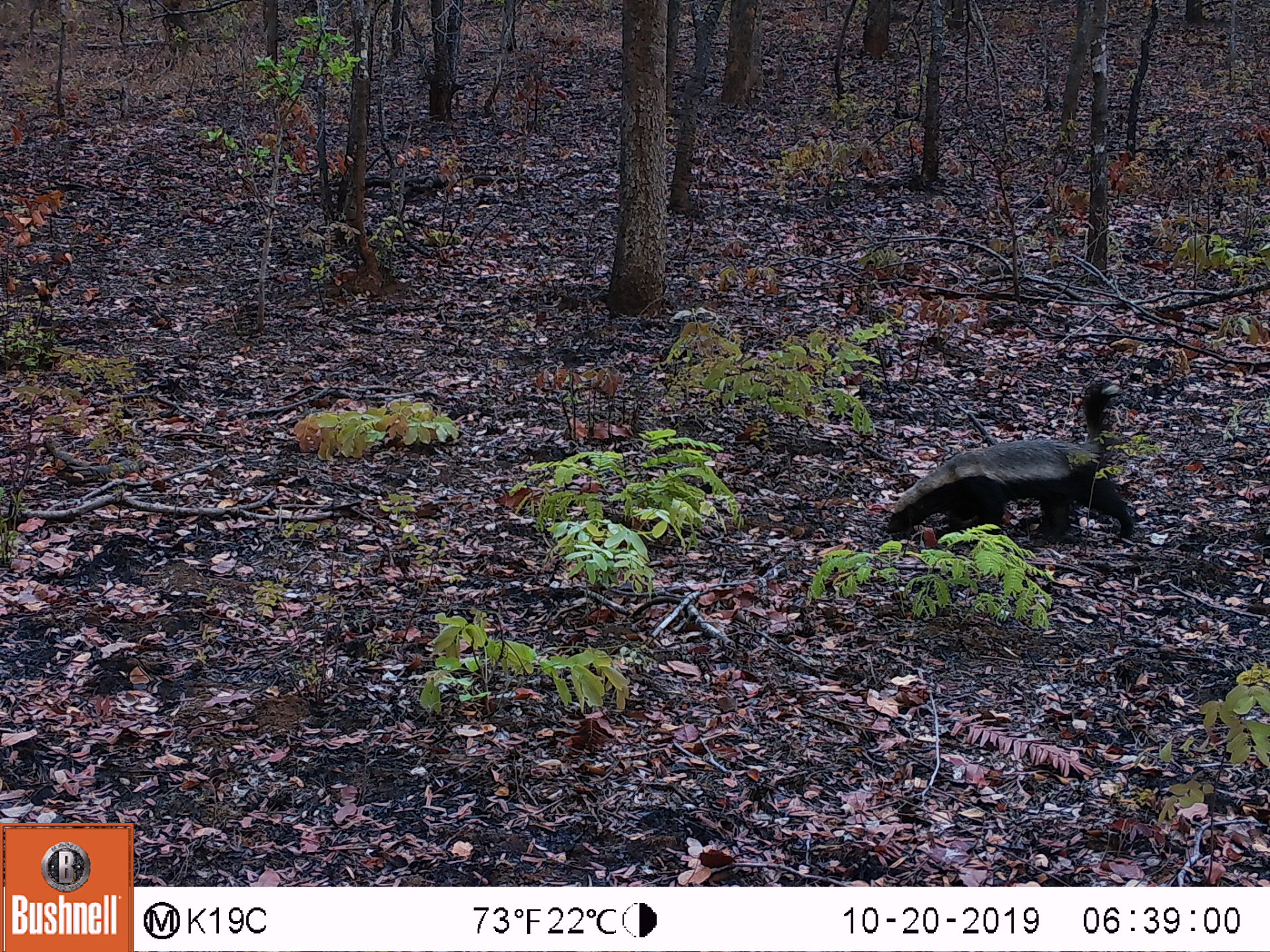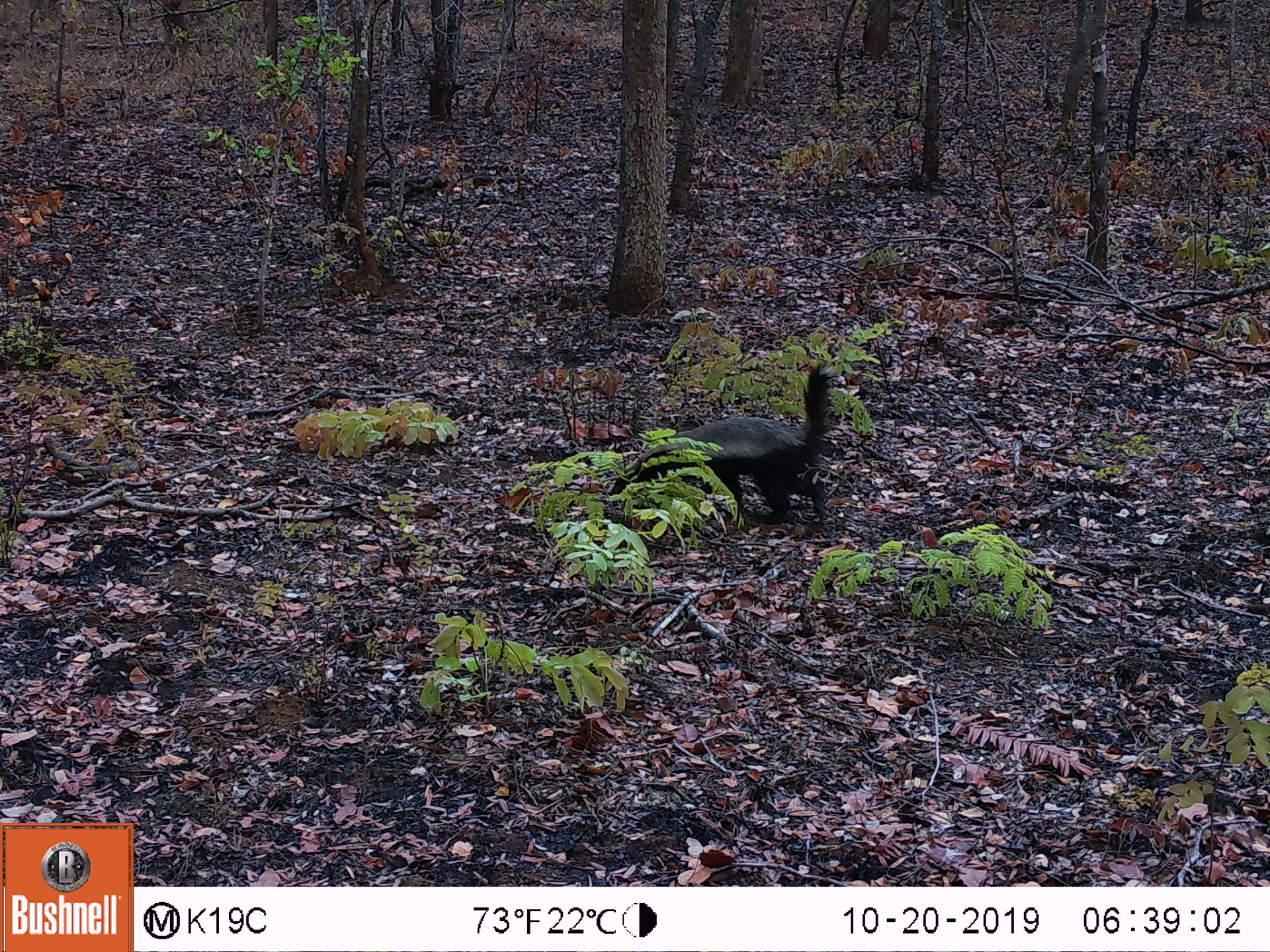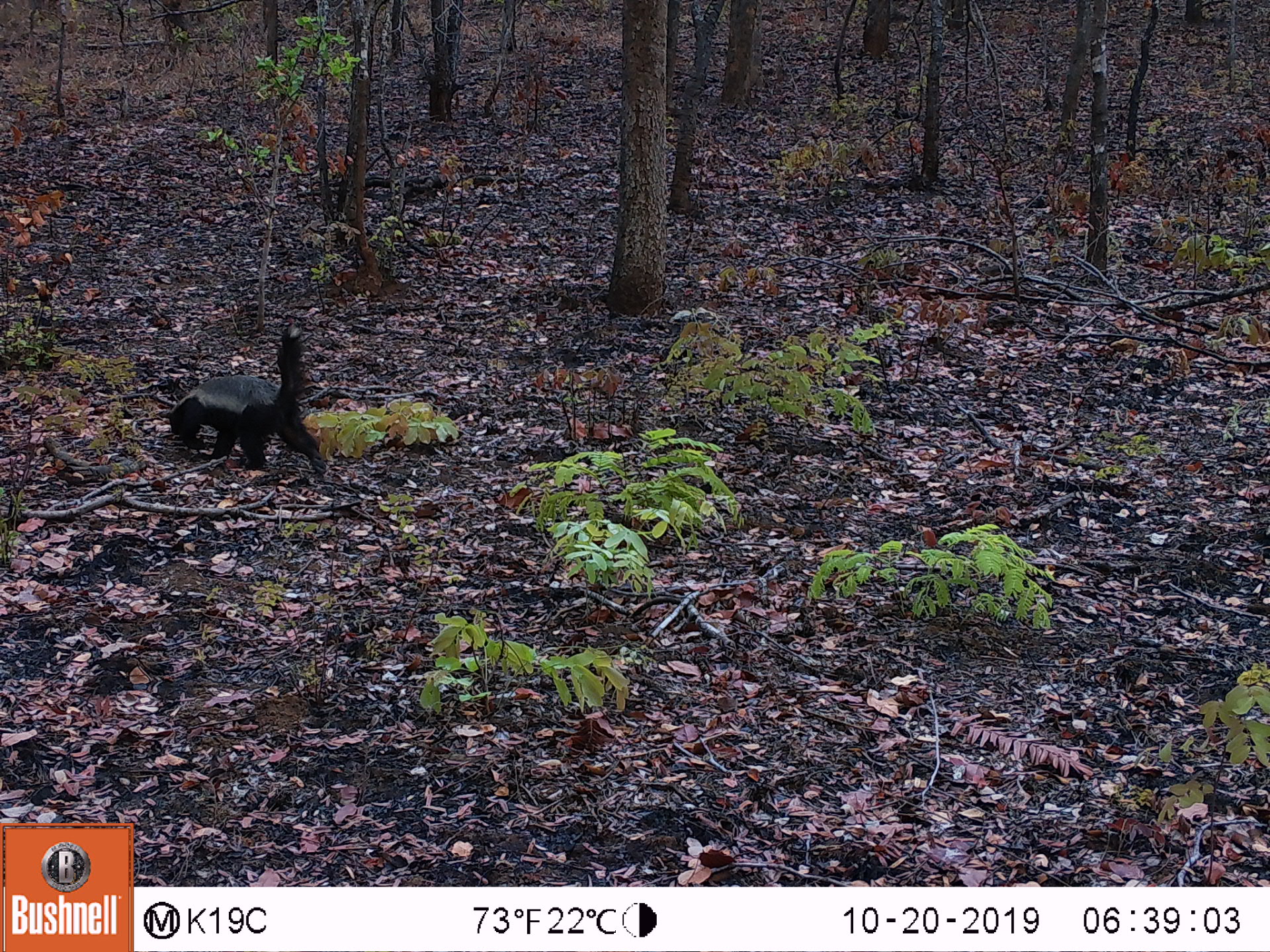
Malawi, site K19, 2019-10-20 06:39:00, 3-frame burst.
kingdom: Animalia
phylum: Chordata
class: Mammalia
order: Carnivora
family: Mustelidae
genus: Mellivora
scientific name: Mellivora capensis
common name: honey badger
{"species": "honey badger (Mellivora capensis)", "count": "1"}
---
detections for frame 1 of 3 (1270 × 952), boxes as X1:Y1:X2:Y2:
honey badger: 881:381:1132:543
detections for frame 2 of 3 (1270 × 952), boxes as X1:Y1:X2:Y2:
honey badger: 607:358:841:526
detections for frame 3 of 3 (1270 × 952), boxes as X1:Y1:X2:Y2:
honey badger: 163:326:331:475